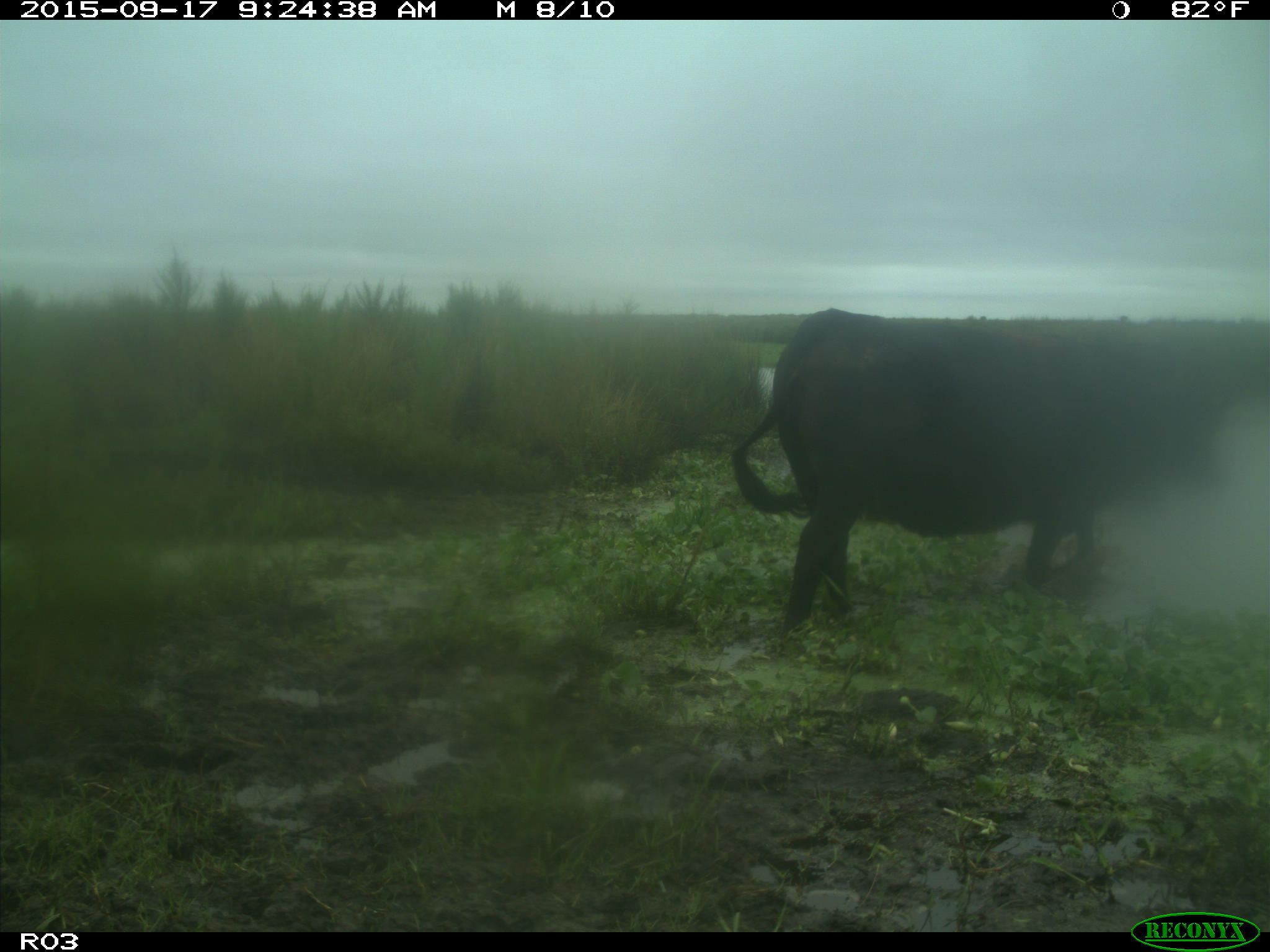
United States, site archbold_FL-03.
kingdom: Animalia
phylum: Chordata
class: Mammalia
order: Artiodactyla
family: Bovidae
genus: Bos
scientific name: Bos taurus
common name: domestic cow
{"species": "Bos taurus (domestic cow)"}